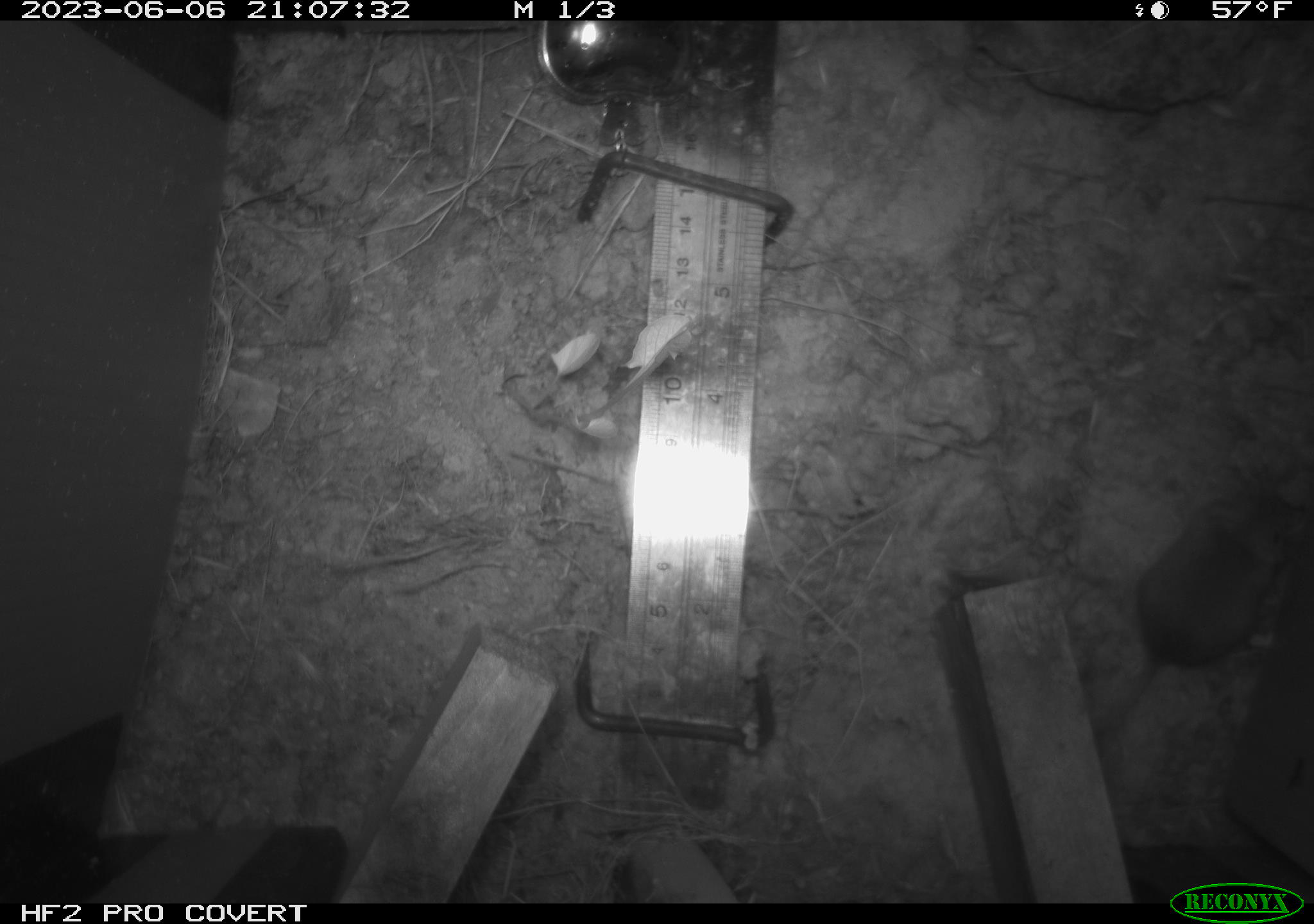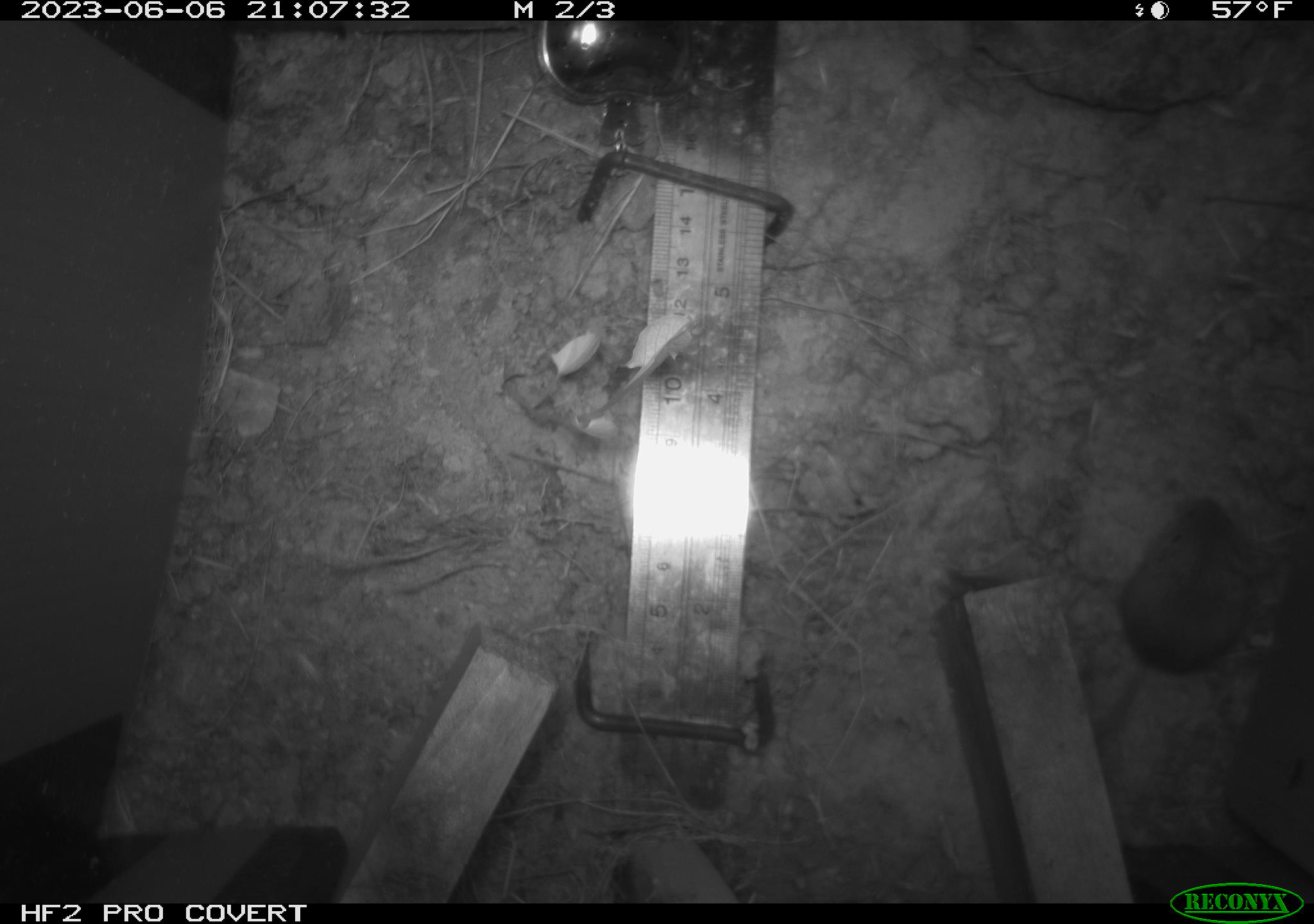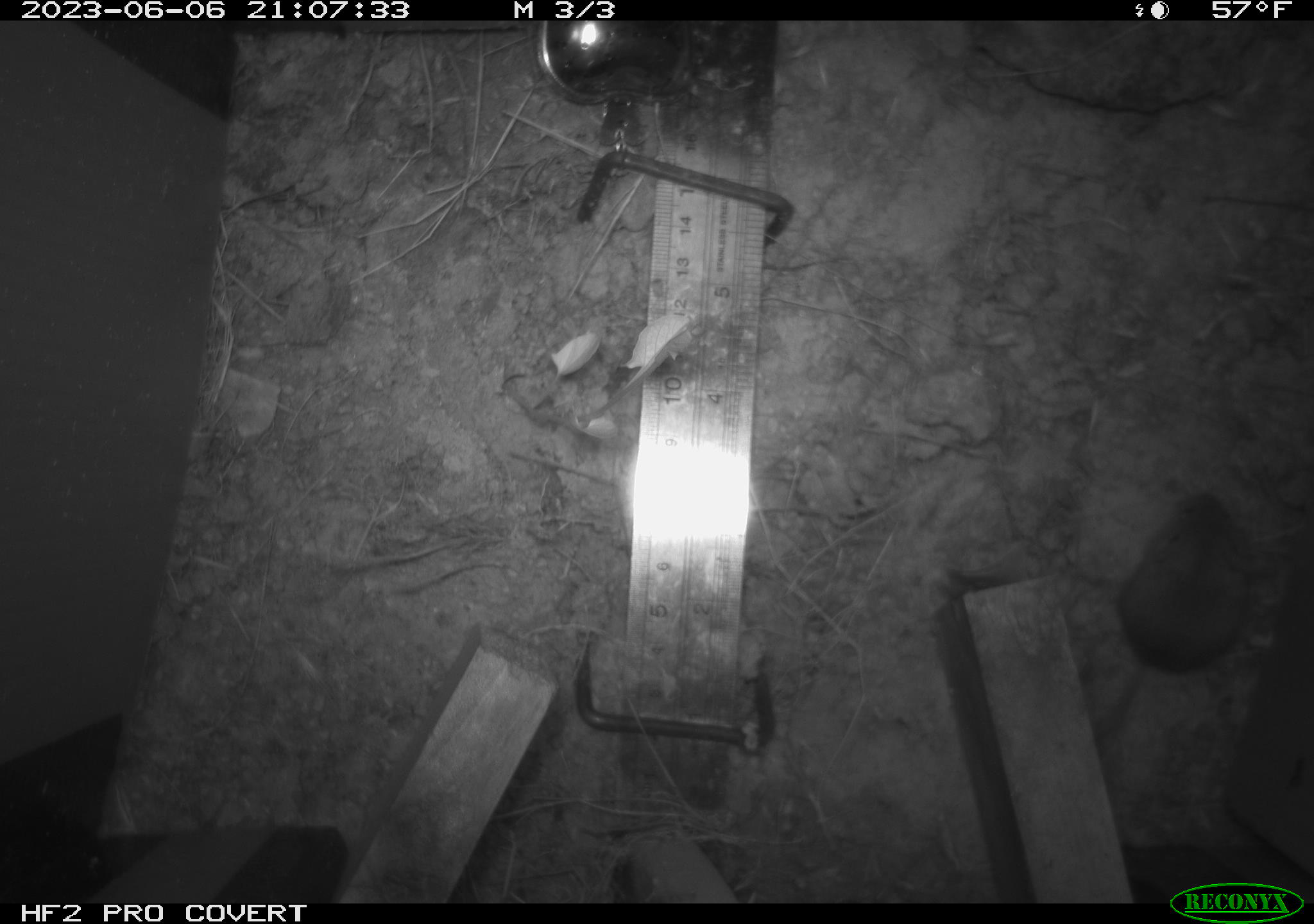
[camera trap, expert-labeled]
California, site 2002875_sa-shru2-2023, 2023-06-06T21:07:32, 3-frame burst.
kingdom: Animalia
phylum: Chordata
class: Mammalia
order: Rodentia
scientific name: Rodentia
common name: mouse species